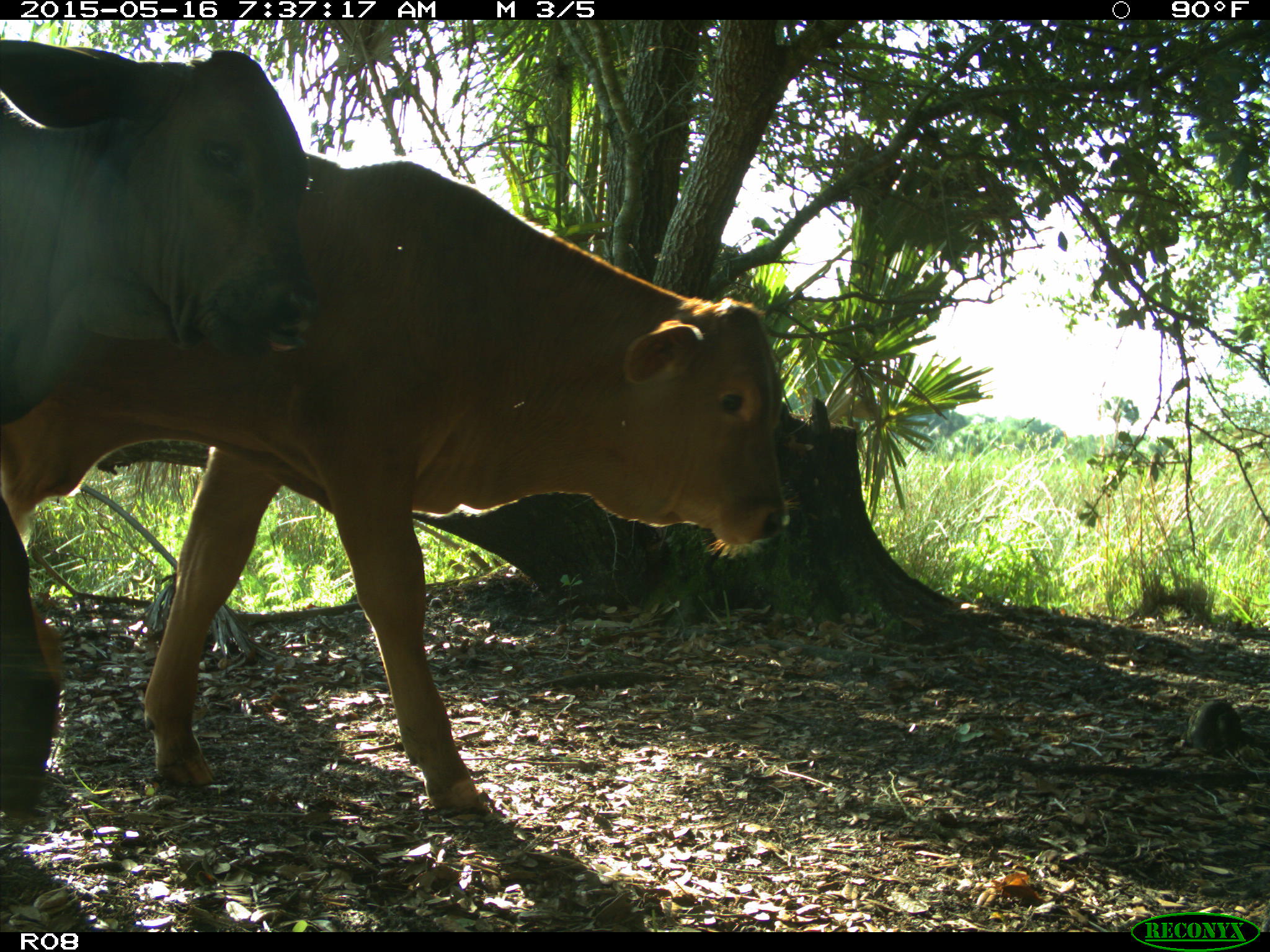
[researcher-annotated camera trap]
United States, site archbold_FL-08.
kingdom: Animalia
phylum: Chordata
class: Mammalia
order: Artiodactyla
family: Bovidae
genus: Bos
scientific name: Bos taurus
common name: domestic cow